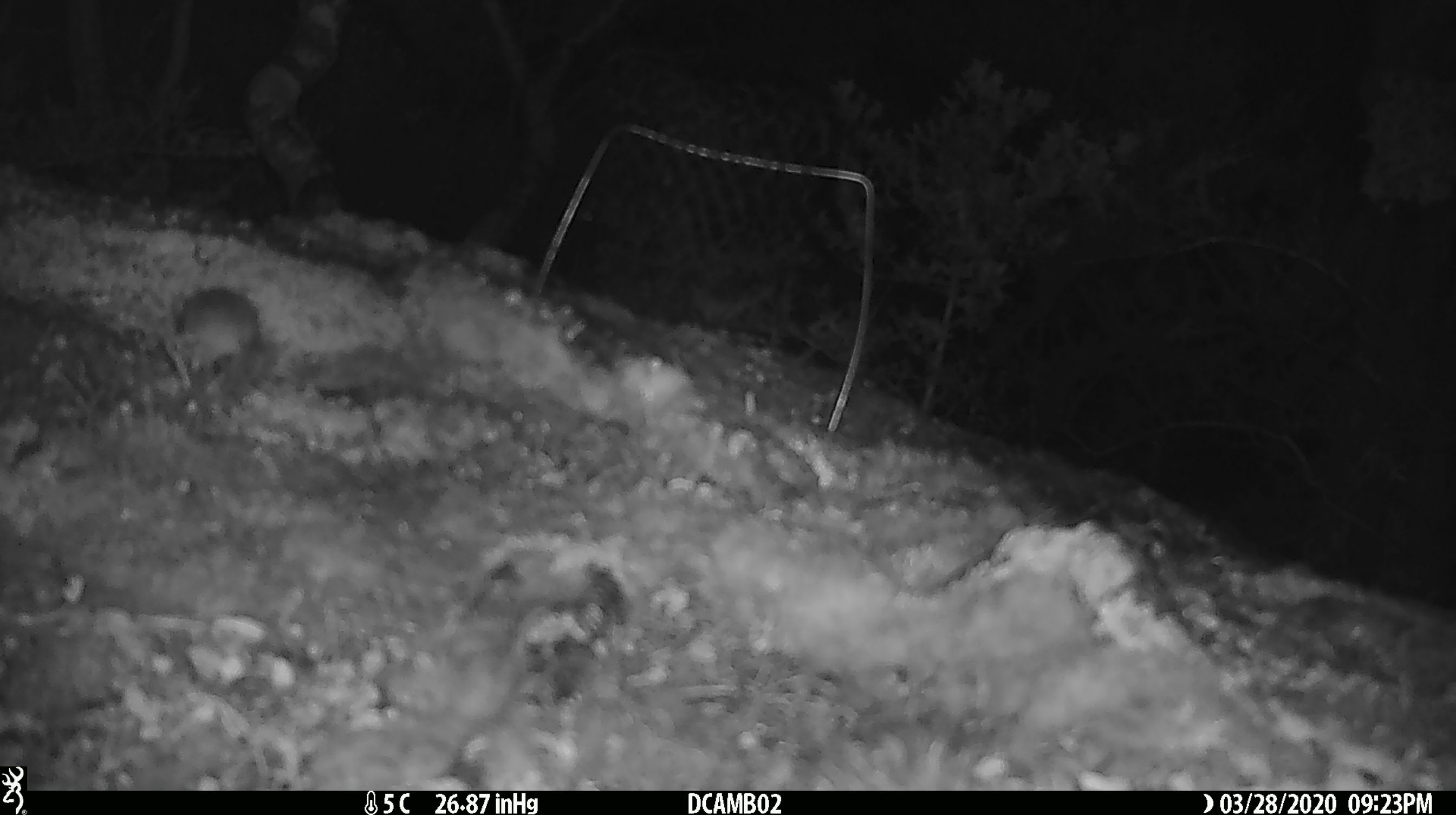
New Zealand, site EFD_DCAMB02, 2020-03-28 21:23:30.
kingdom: Animalia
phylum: Chordata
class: Mammalia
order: Rodentia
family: Muridae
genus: Mus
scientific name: Mus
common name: mouse